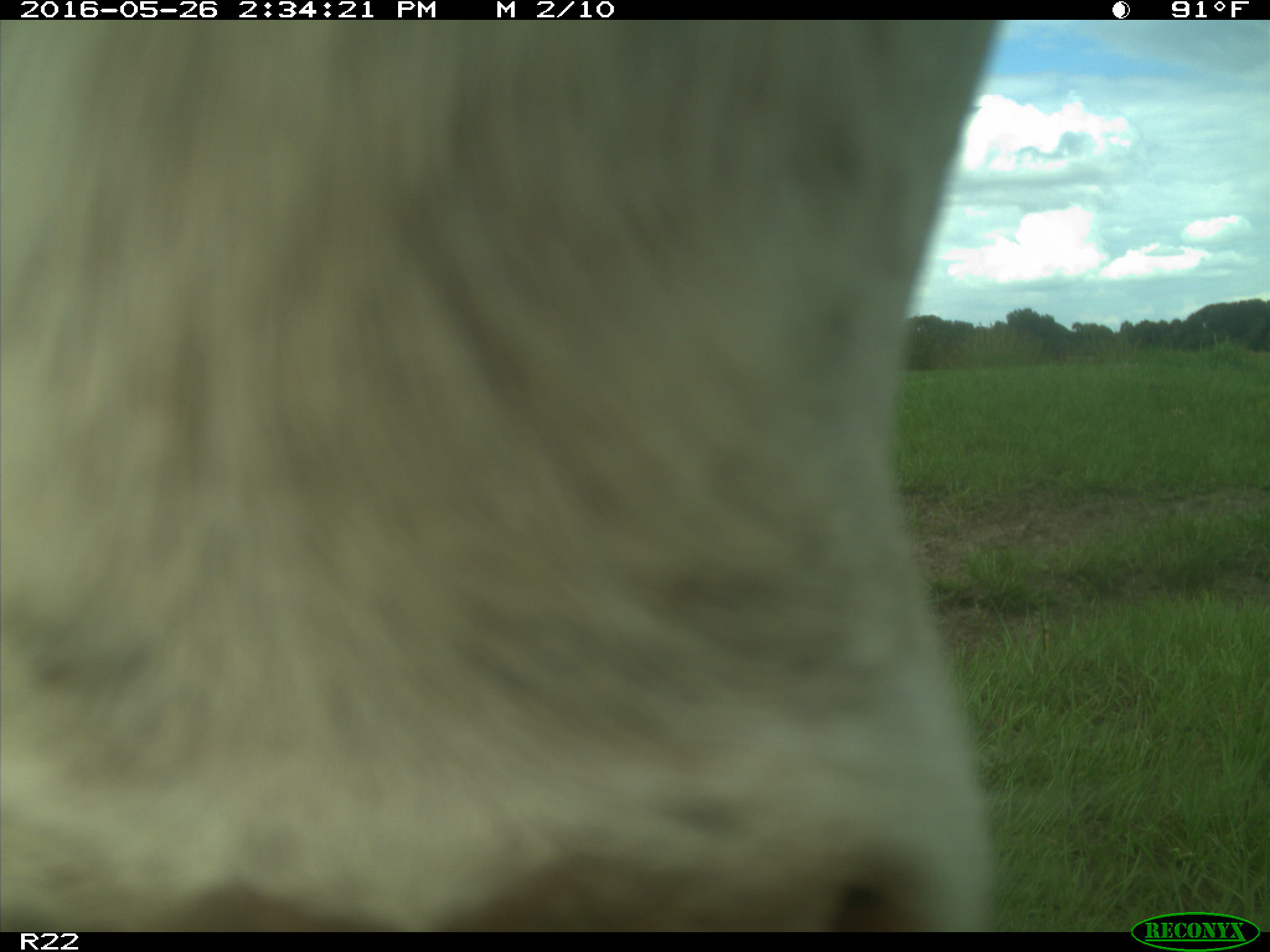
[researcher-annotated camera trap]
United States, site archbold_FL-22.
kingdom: Animalia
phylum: Chordata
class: Mammalia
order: Artiodactyla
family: Bovidae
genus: Bos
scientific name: Bos taurus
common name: domestic cow